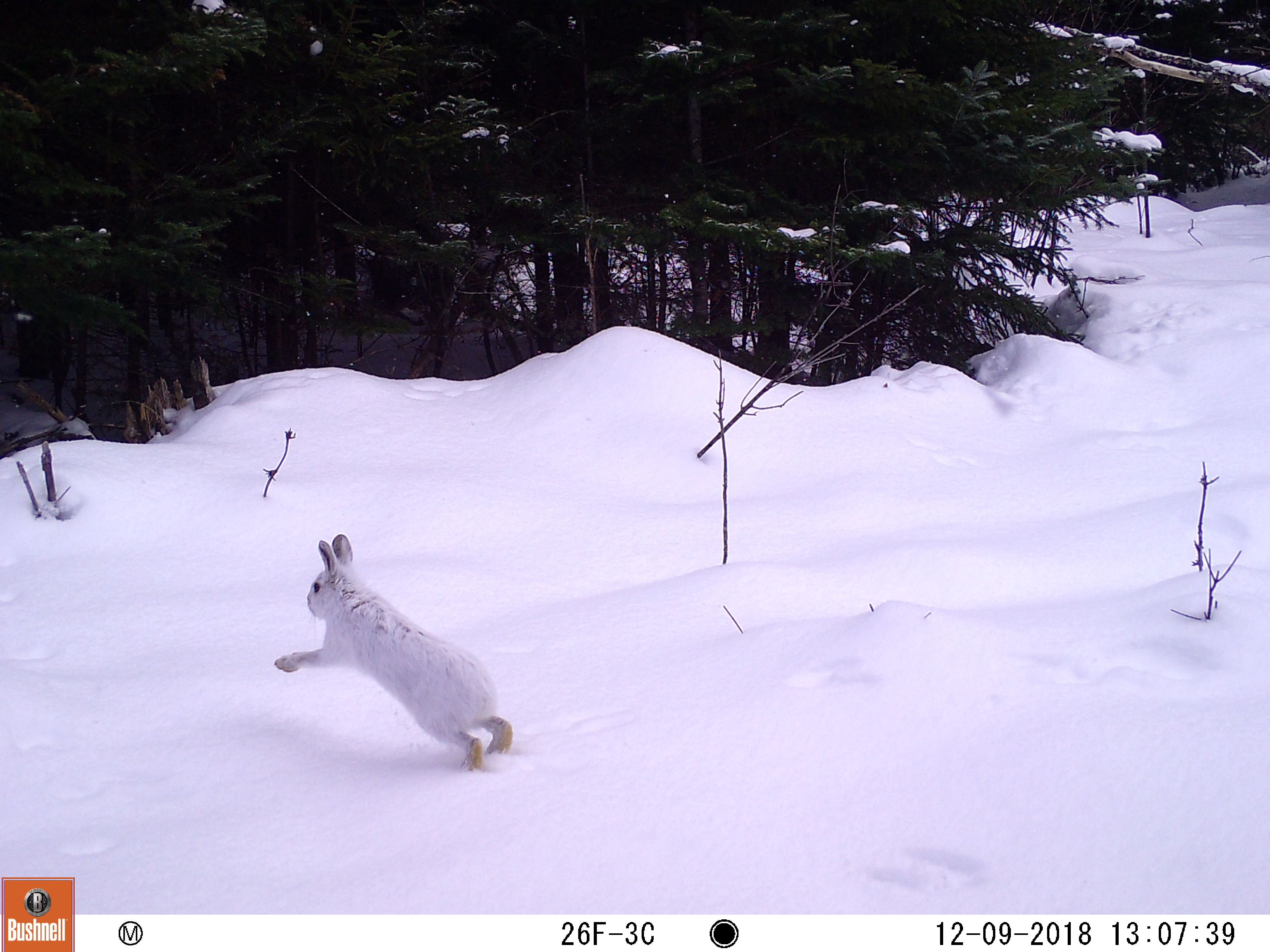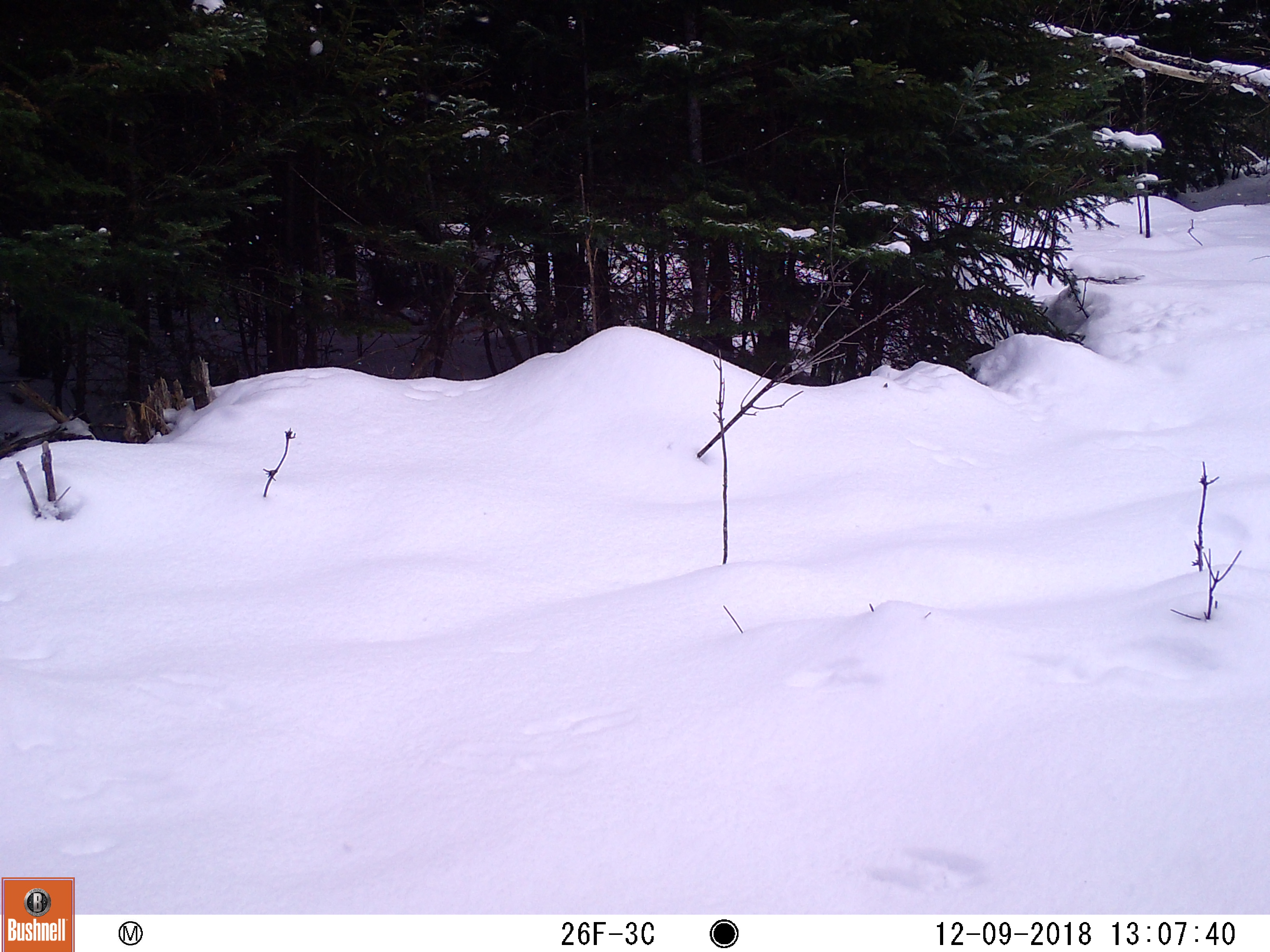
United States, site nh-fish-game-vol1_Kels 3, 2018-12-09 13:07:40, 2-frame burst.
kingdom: Animalia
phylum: Chordata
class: Mammalia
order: Lagomorpha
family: Leporidae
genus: Lepus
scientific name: Lepus americanus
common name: snowshoe hare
Snowshoe hare (Lepus americanus).